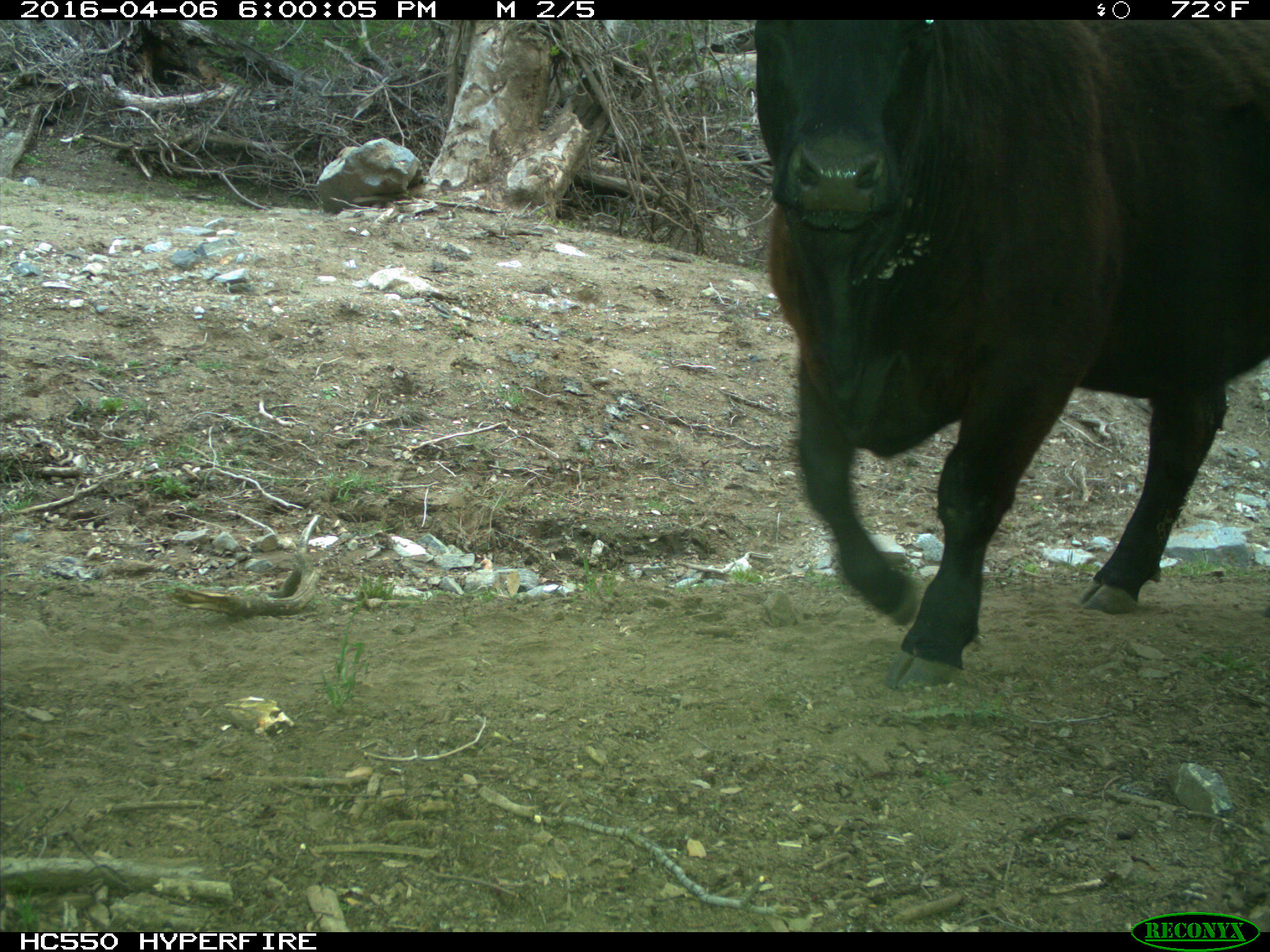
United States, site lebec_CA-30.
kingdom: Animalia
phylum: Chordata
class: Mammalia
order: Artiodactyla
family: Bovidae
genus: Bos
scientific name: Bos taurus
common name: domestic cow